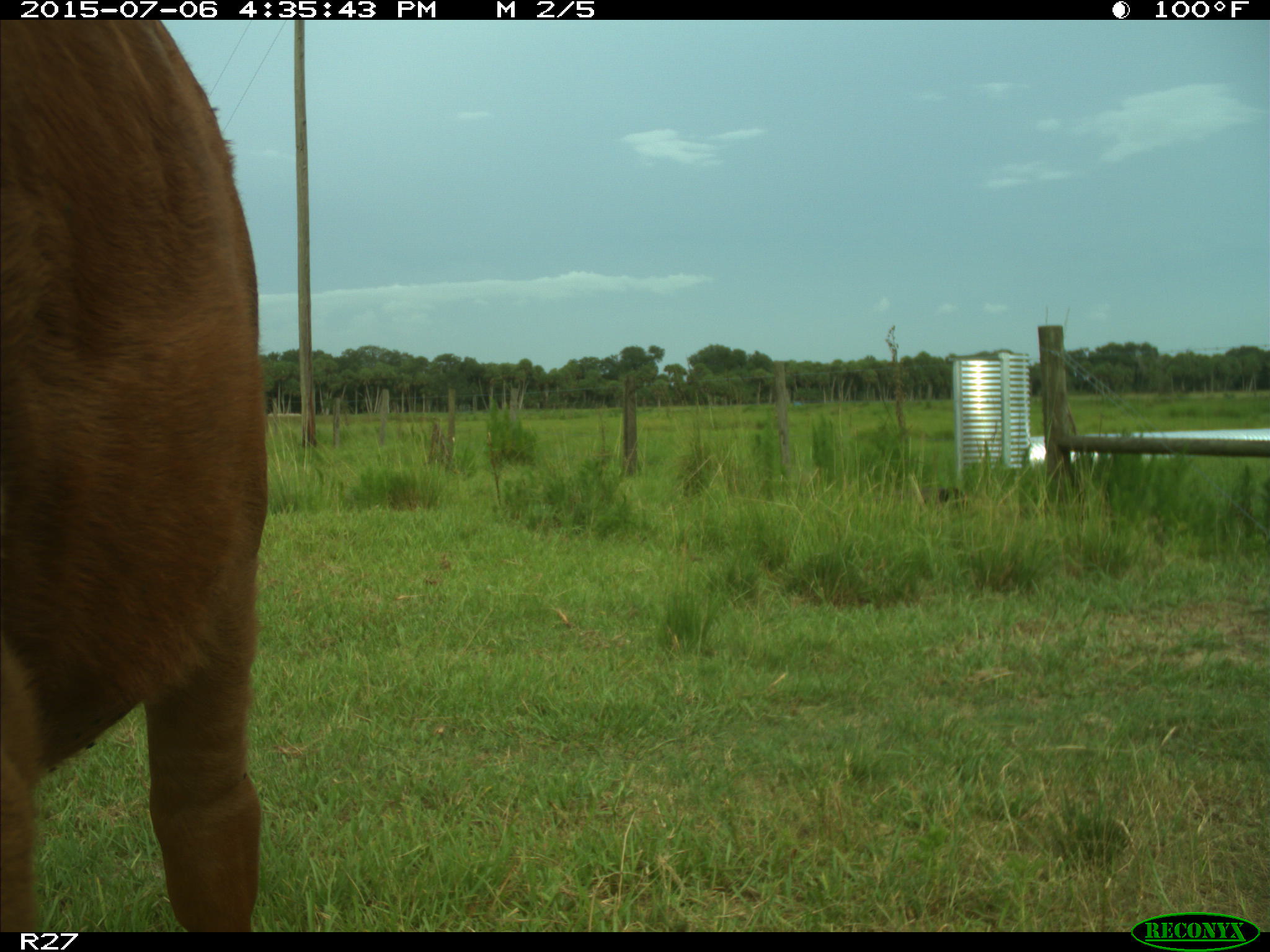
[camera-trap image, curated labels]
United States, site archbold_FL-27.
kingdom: Animalia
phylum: Chordata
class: Mammalia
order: Artiodactyla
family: Bovidae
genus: Bos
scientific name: Bos taurus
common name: domestic cow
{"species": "Bos taurus (domestic cow)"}